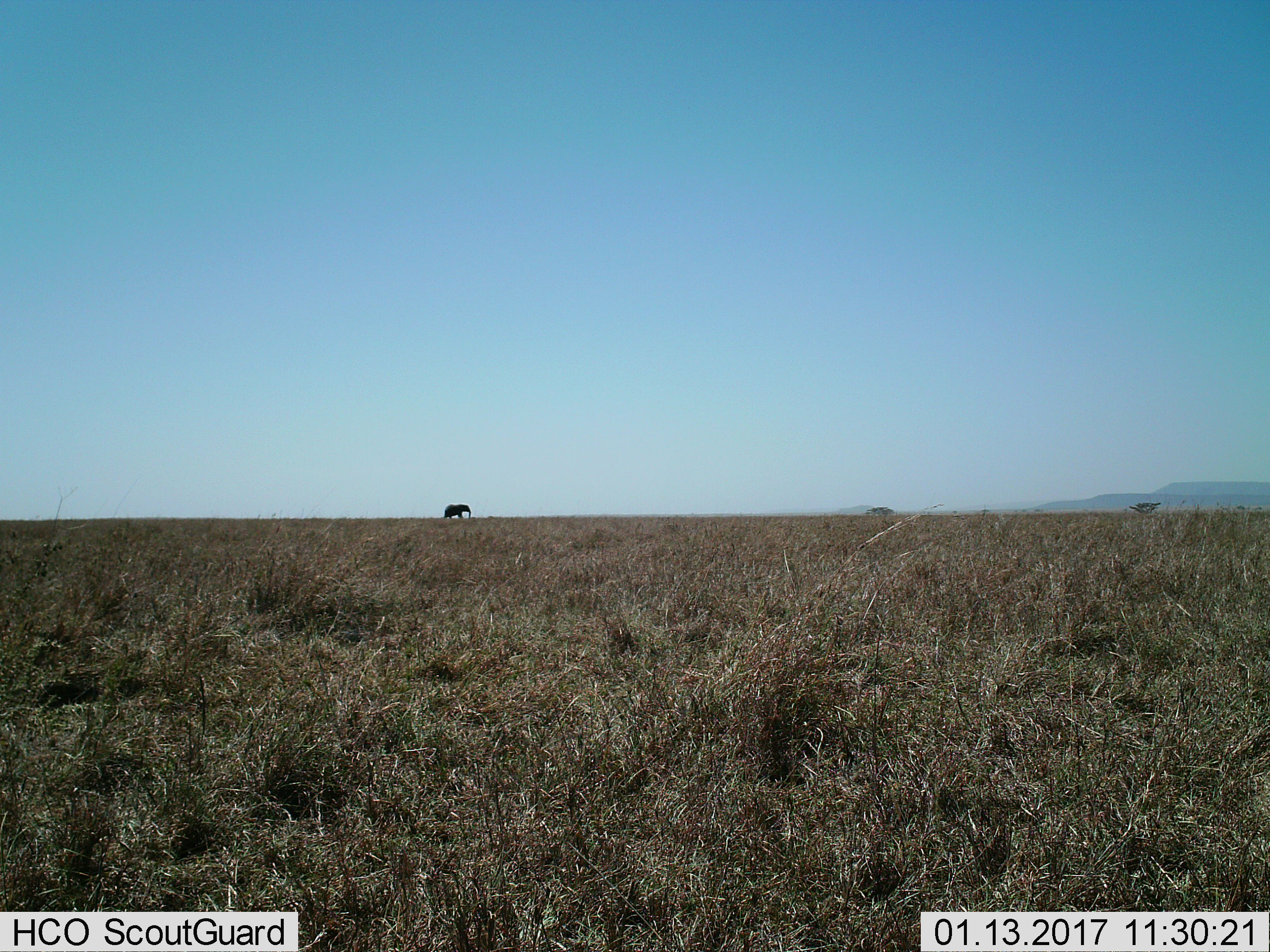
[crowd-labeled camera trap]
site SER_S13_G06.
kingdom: Animalia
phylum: Chordata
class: Mammalia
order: Proboscidea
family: Elephantidae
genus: Loxodonta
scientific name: Loxodonta africana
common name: african bush elephant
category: elephant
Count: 1.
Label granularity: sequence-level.